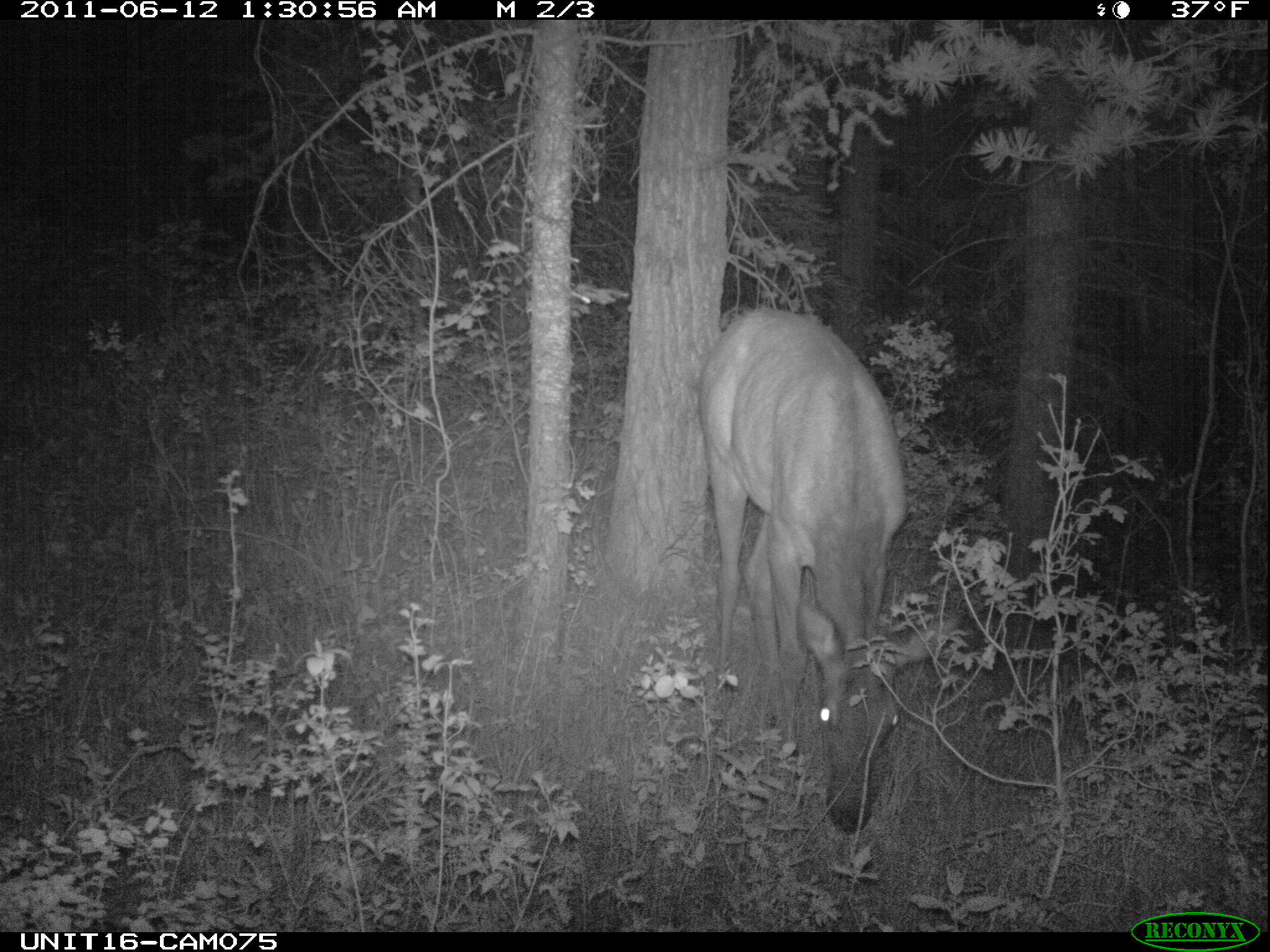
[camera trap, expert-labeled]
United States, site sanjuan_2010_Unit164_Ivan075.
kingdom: Animalia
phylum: Chordata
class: Mammalia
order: Artiodactyla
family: Cervidae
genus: Cervus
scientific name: Cervus elaphus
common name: red deer